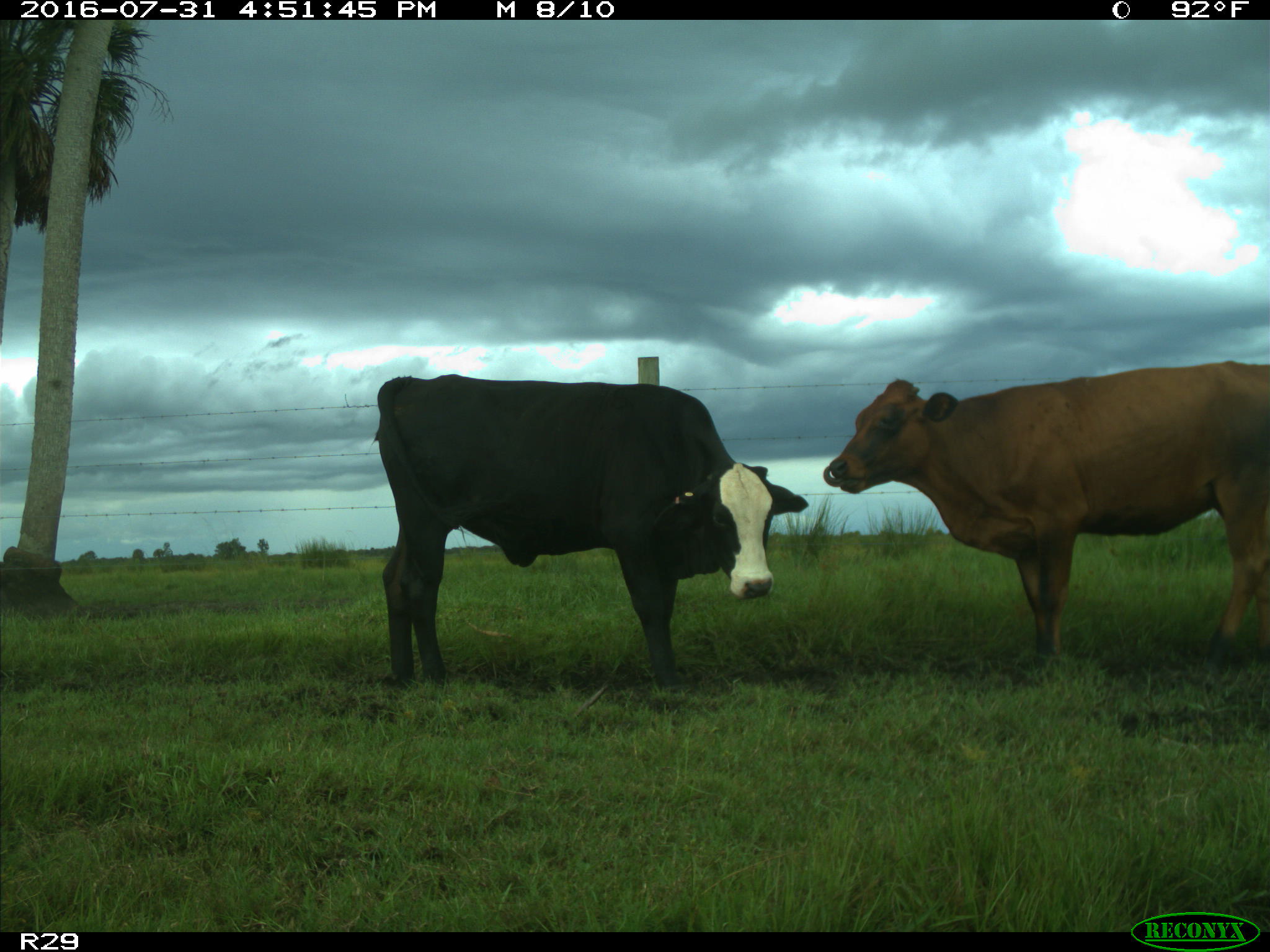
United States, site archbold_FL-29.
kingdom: Animalia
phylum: Chordata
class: Mammalia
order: Artiodactyla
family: Bovidae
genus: Bos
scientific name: Bos taurus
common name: domestic cow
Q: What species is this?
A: Bos taurus (domestic cow).